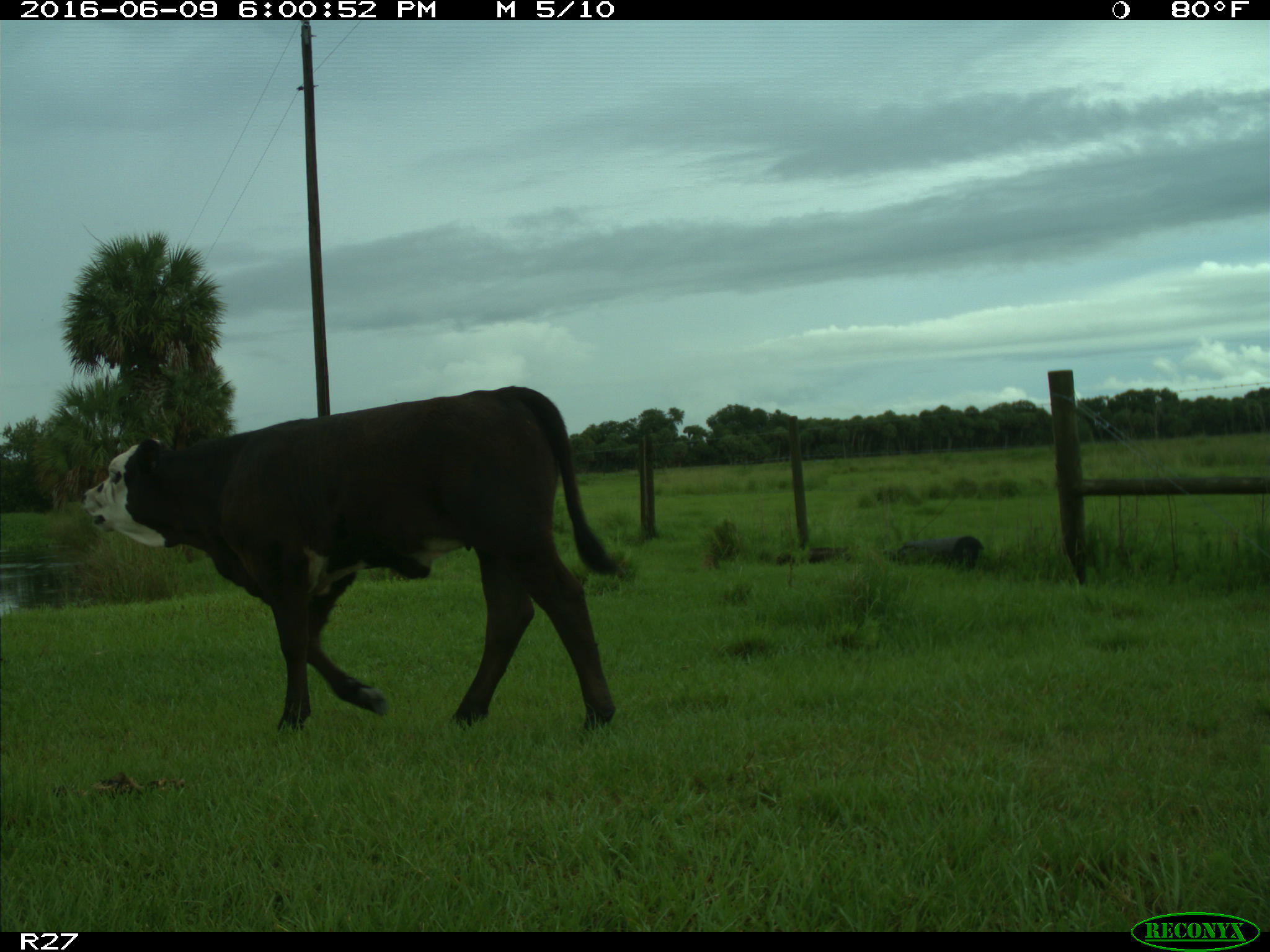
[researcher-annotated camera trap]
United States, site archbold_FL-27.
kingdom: Animalia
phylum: Chordata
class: Mammalia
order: Artiodactyla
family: Bovidae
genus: Bos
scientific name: Bos taurus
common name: domestic cow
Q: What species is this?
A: Bos taurus (domestic cow).